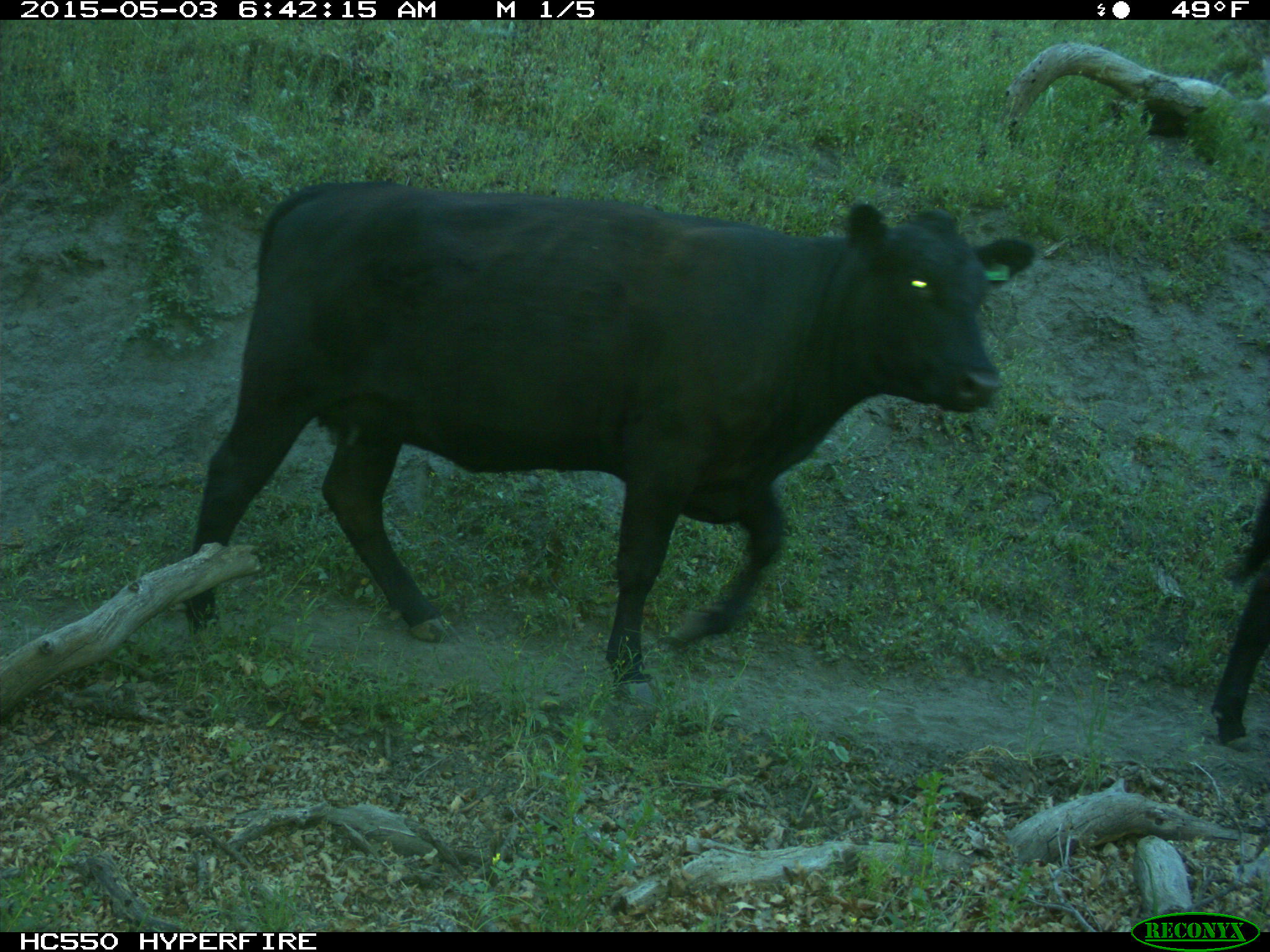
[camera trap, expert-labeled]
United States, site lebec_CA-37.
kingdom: Animalia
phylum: Chordata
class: Mammalia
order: Artiodactyla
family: Bovidae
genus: Bos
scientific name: Bos taurus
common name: domestic cow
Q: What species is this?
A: Bos taurus (domestic cow).